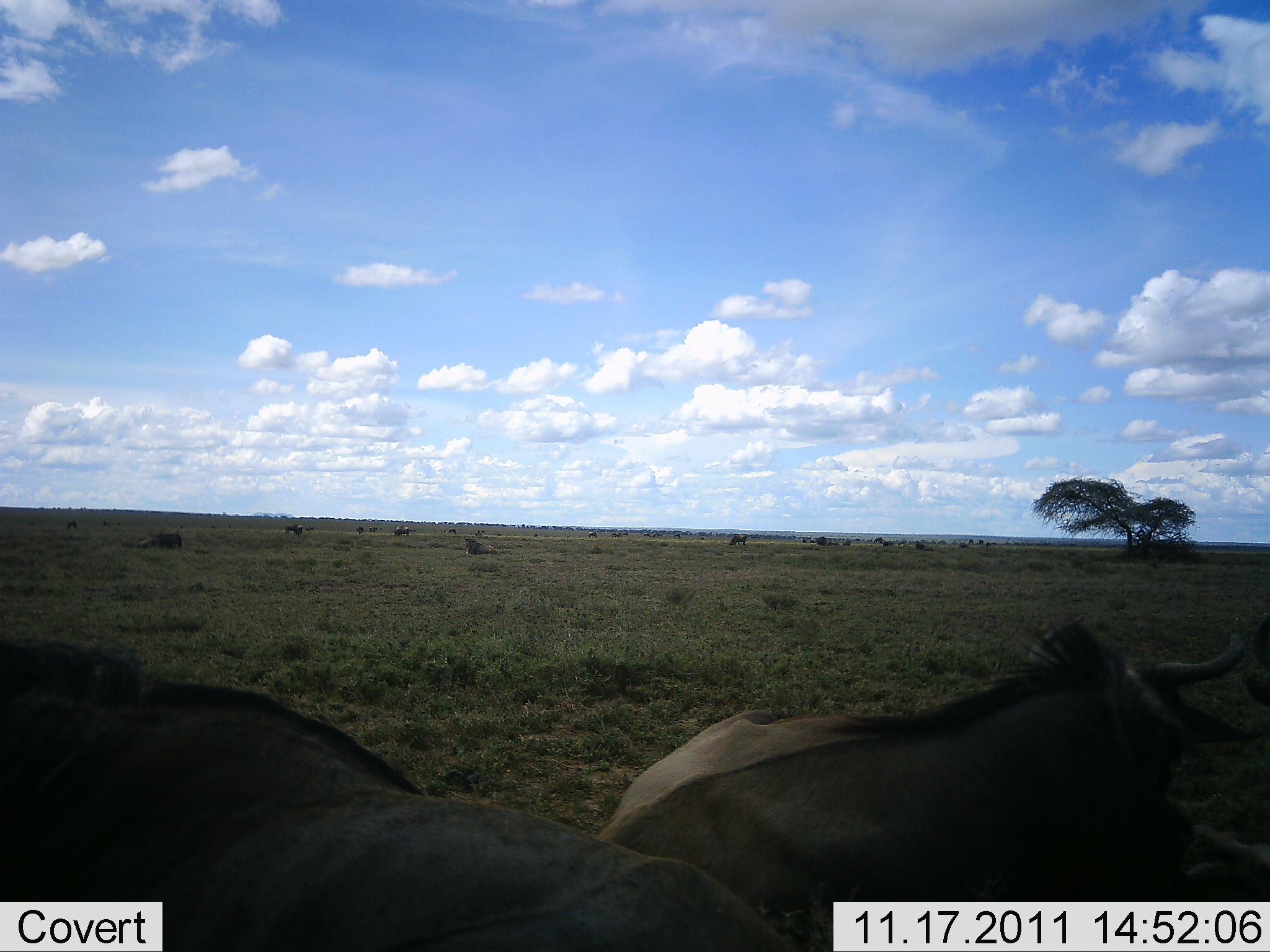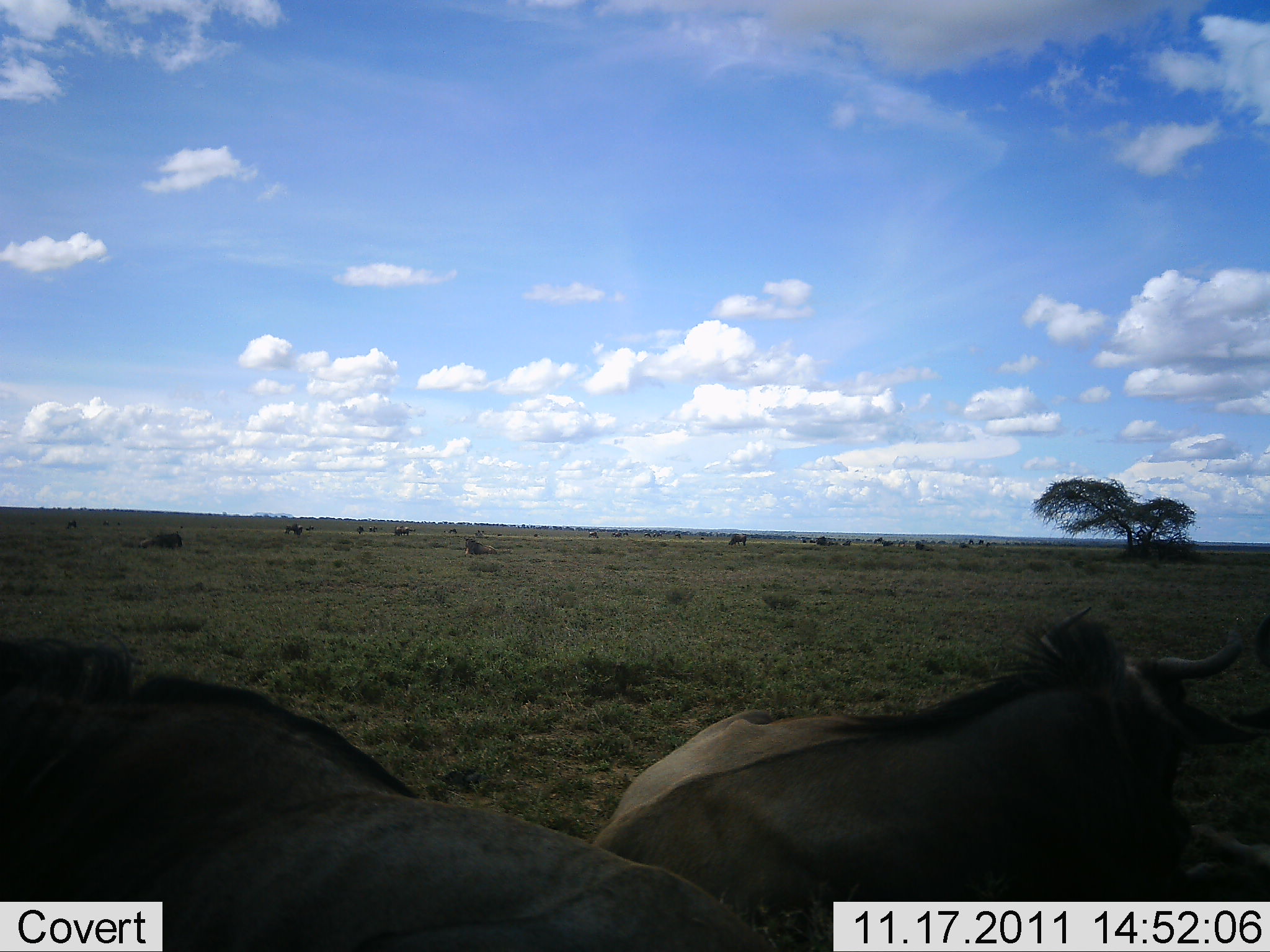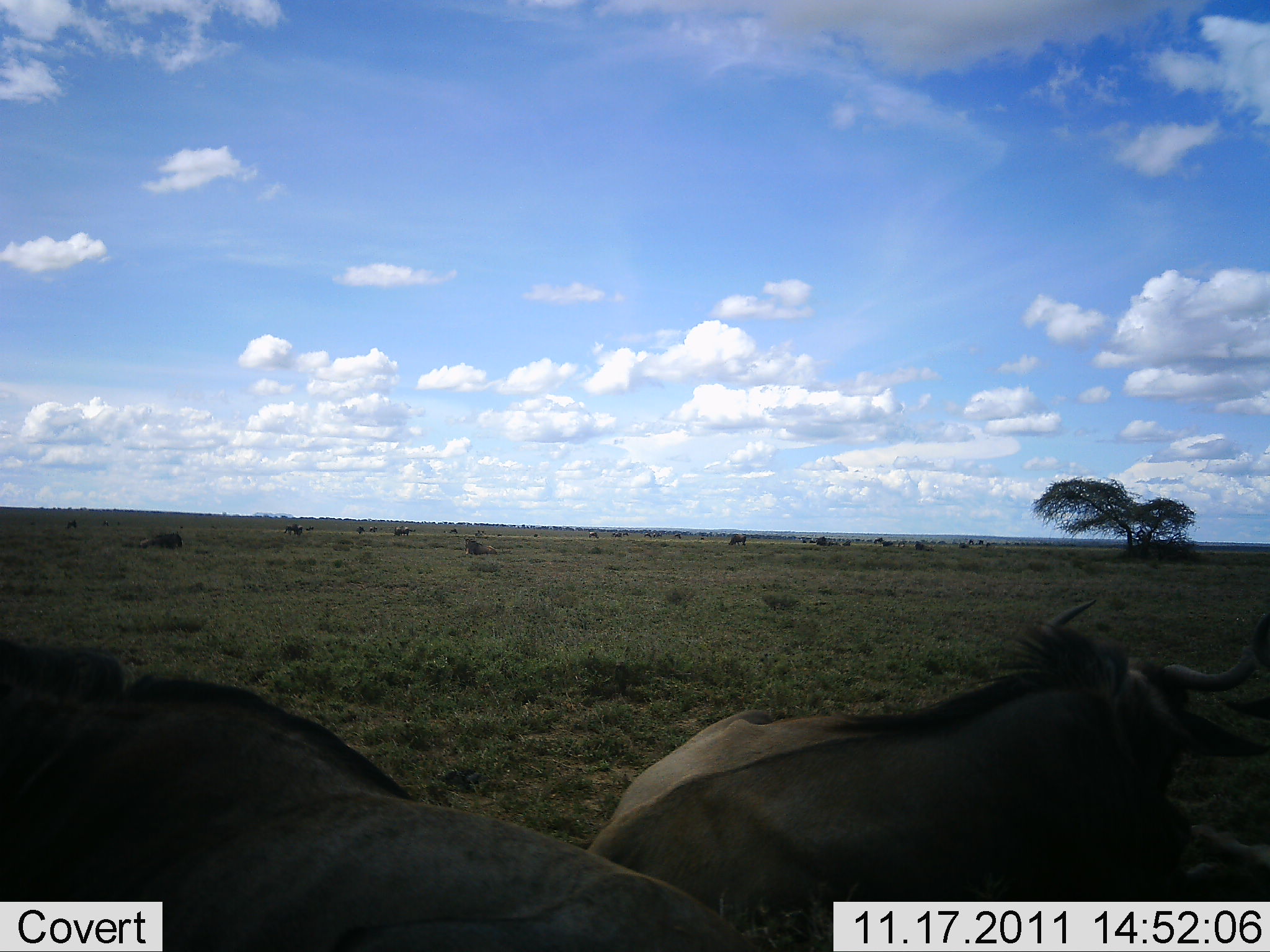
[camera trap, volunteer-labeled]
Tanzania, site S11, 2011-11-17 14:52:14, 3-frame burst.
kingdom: Animalia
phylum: Chordata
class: Mammalia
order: Artiodactyla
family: Bovidae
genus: Connochaetes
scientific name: Connochaetes taurinus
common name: blue wildebeest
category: wildebeest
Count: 2.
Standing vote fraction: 21%.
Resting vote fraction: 79%.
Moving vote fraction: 0%.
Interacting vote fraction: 0%.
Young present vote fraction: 0%.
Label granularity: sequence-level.